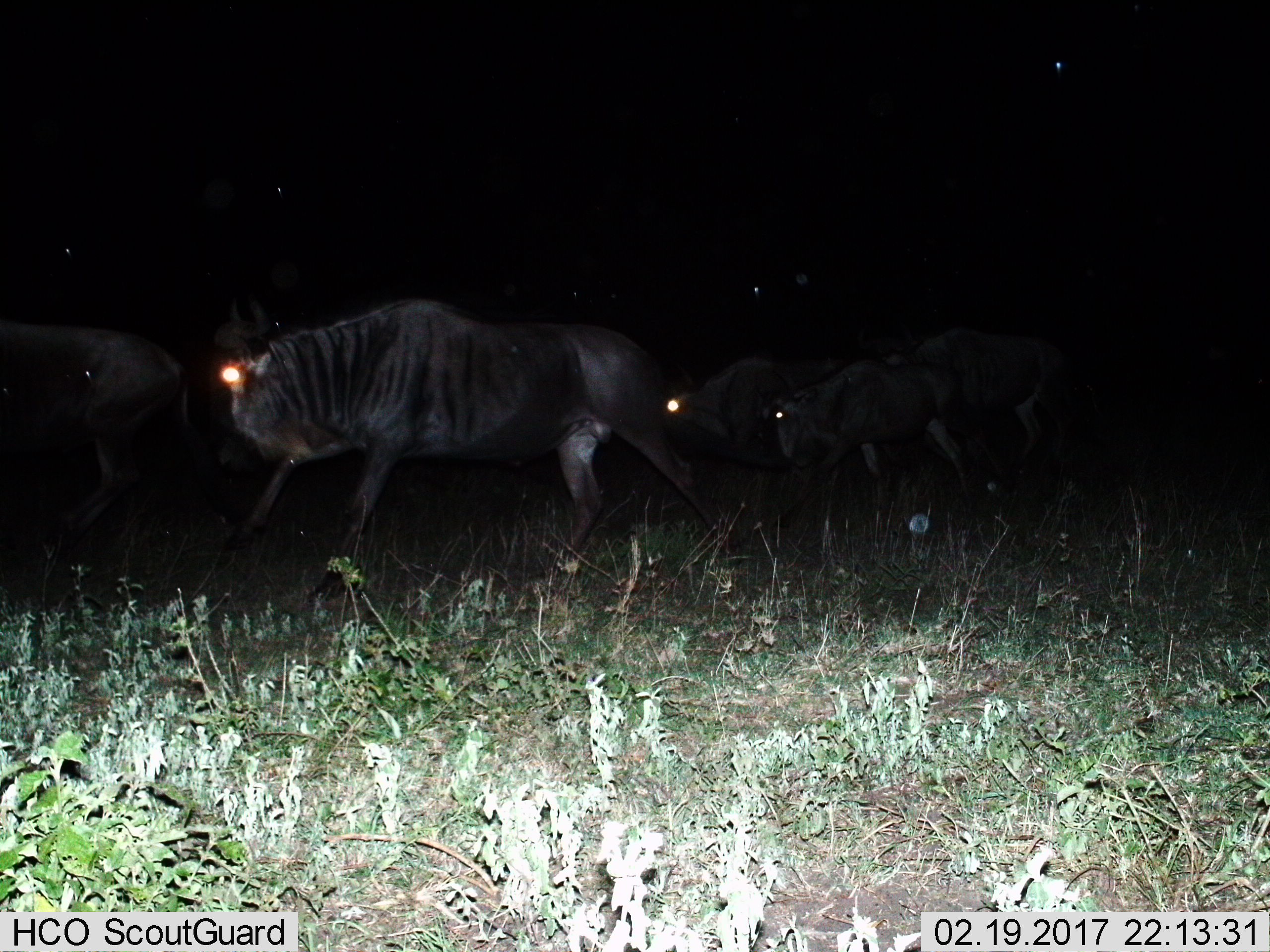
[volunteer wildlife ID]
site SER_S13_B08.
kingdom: Animalia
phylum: Chordata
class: Mammalia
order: Artiodactyla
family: Bovidae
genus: Connochaetes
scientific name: Connochaetes taurinus taurinus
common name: blue wildebeest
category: wildebeestblue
Wildebeestblue (blue wildebeest) (Connochaetes taurinus taurinus), count 5. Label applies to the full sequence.